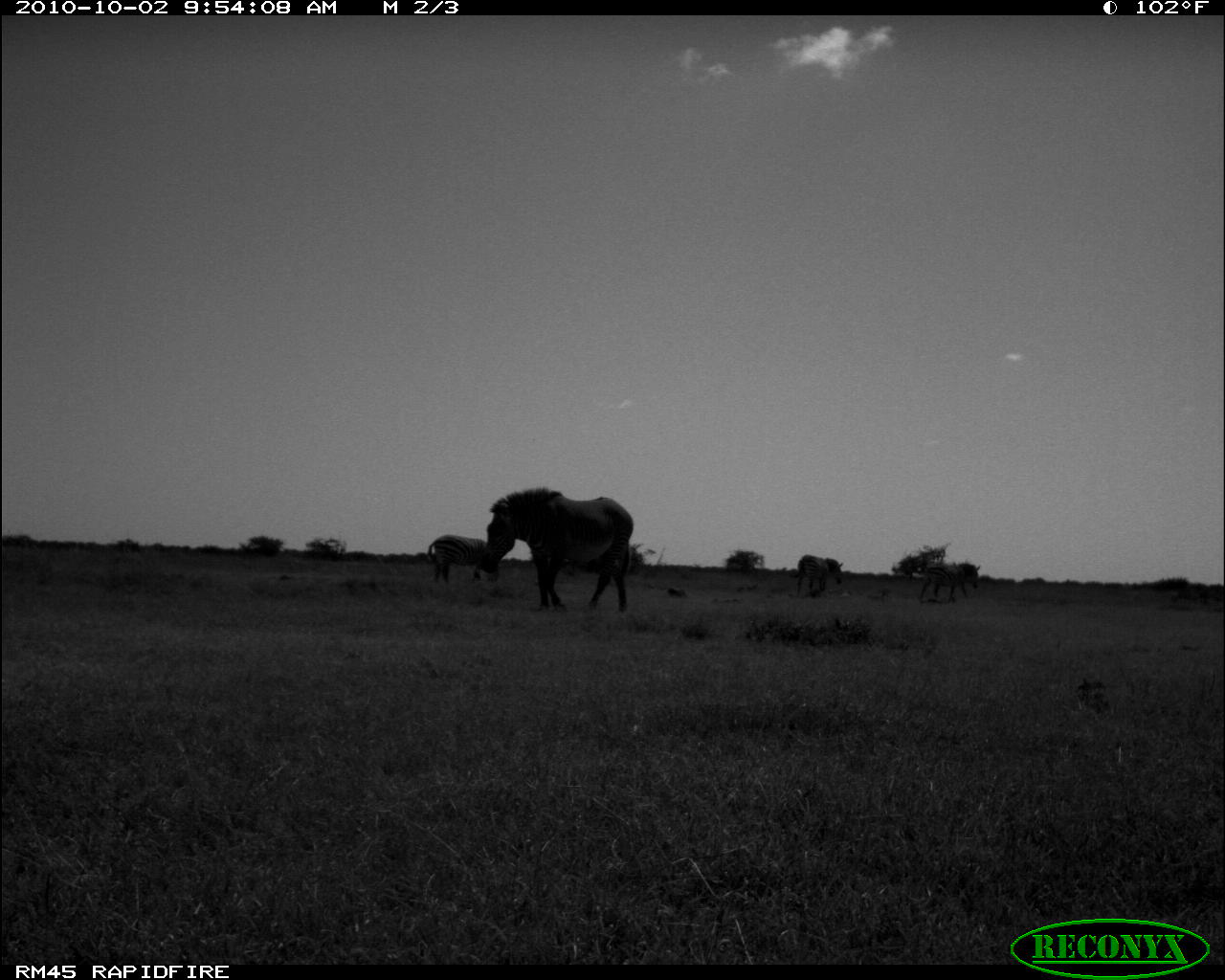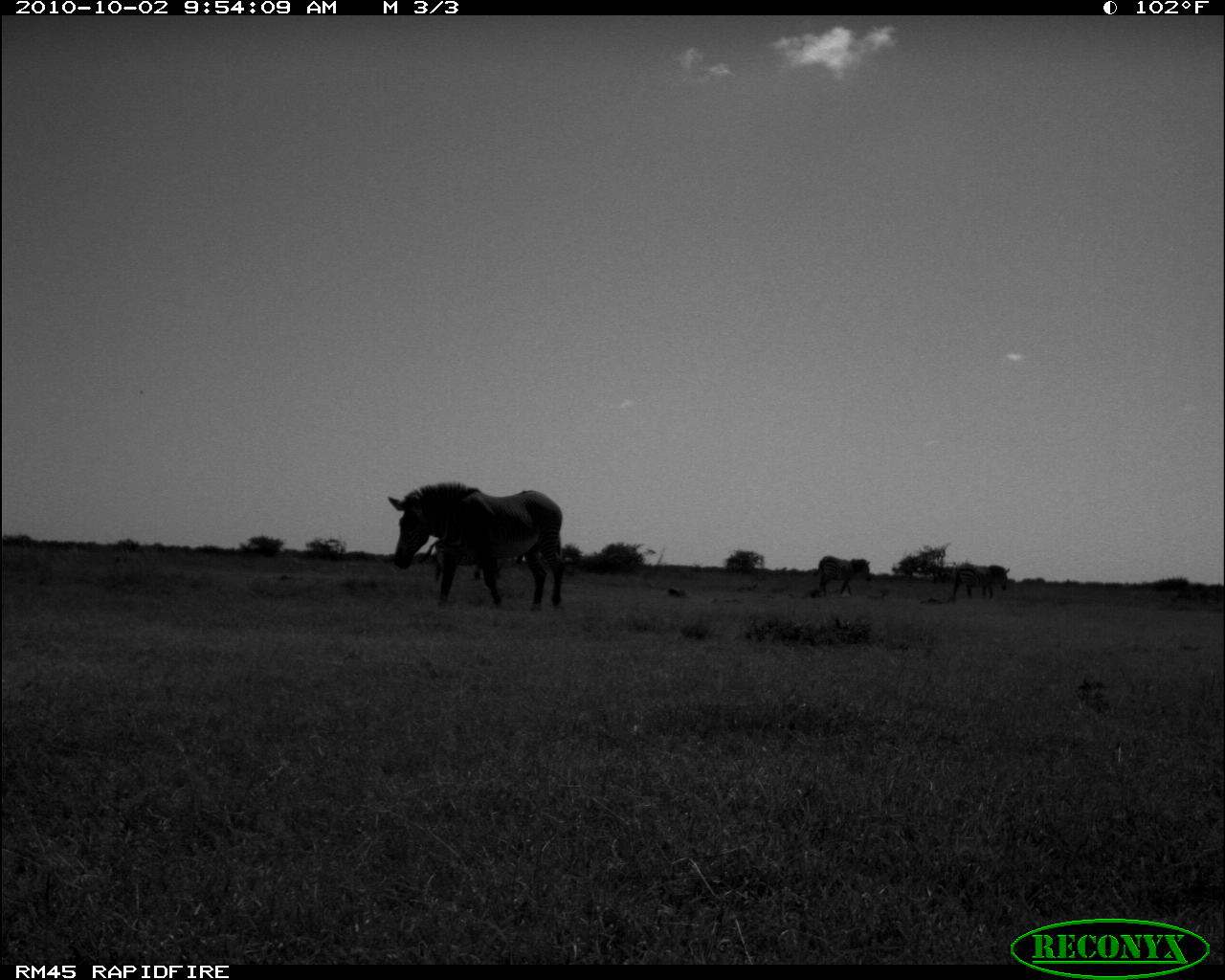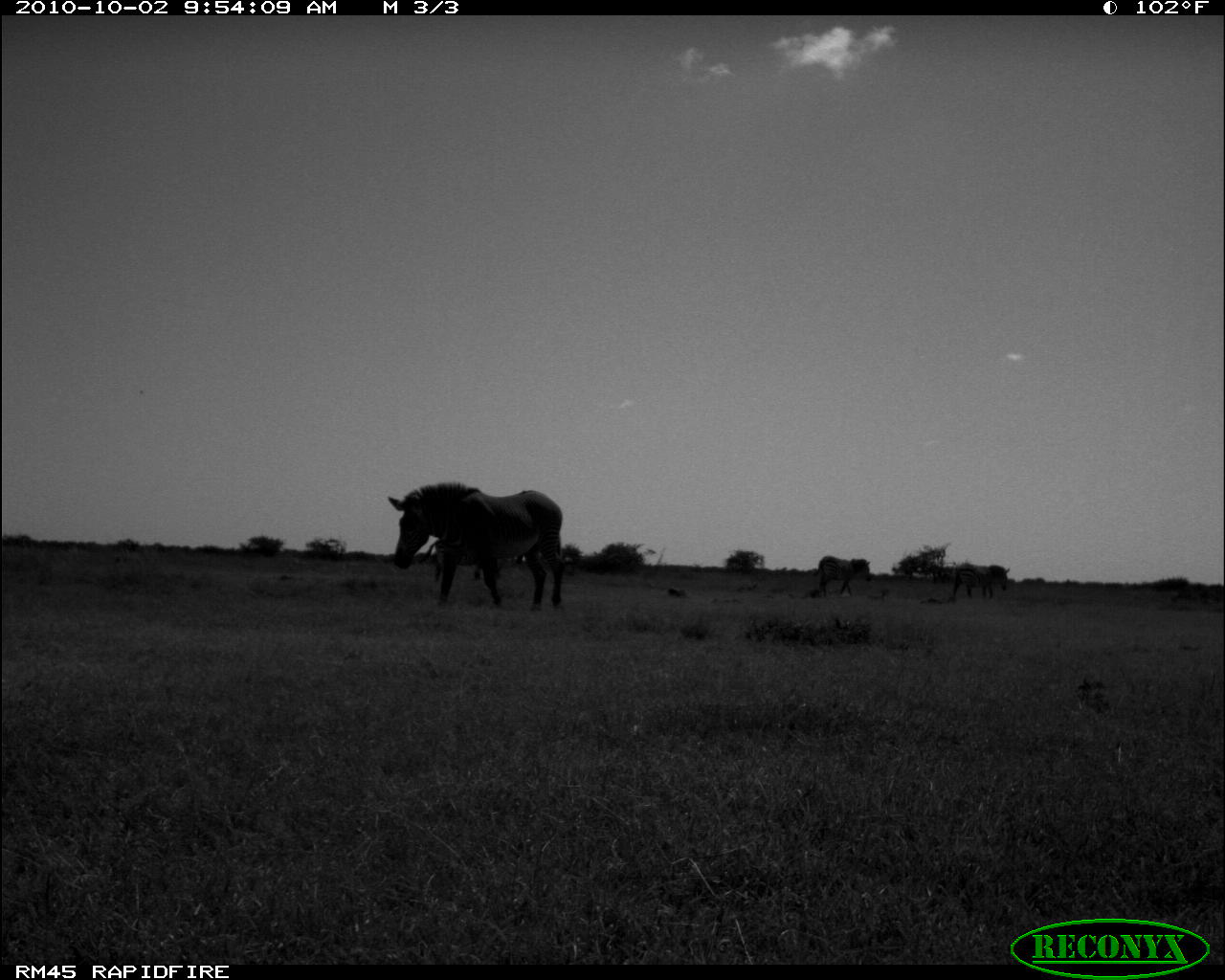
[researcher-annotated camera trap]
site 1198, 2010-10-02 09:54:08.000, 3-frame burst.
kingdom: Animalia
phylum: Chordata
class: Mammalia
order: Perissodactyla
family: Equidae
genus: Equus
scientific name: Equus quagga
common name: plains zebra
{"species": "Equus quagga (plains zebra)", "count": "3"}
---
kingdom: Animalia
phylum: Chordata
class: Mammalia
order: Perissodactyla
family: Equidae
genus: Equus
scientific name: Equus grevyi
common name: grévy's zebra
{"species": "Equus grevyi (grévy's zebra)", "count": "1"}